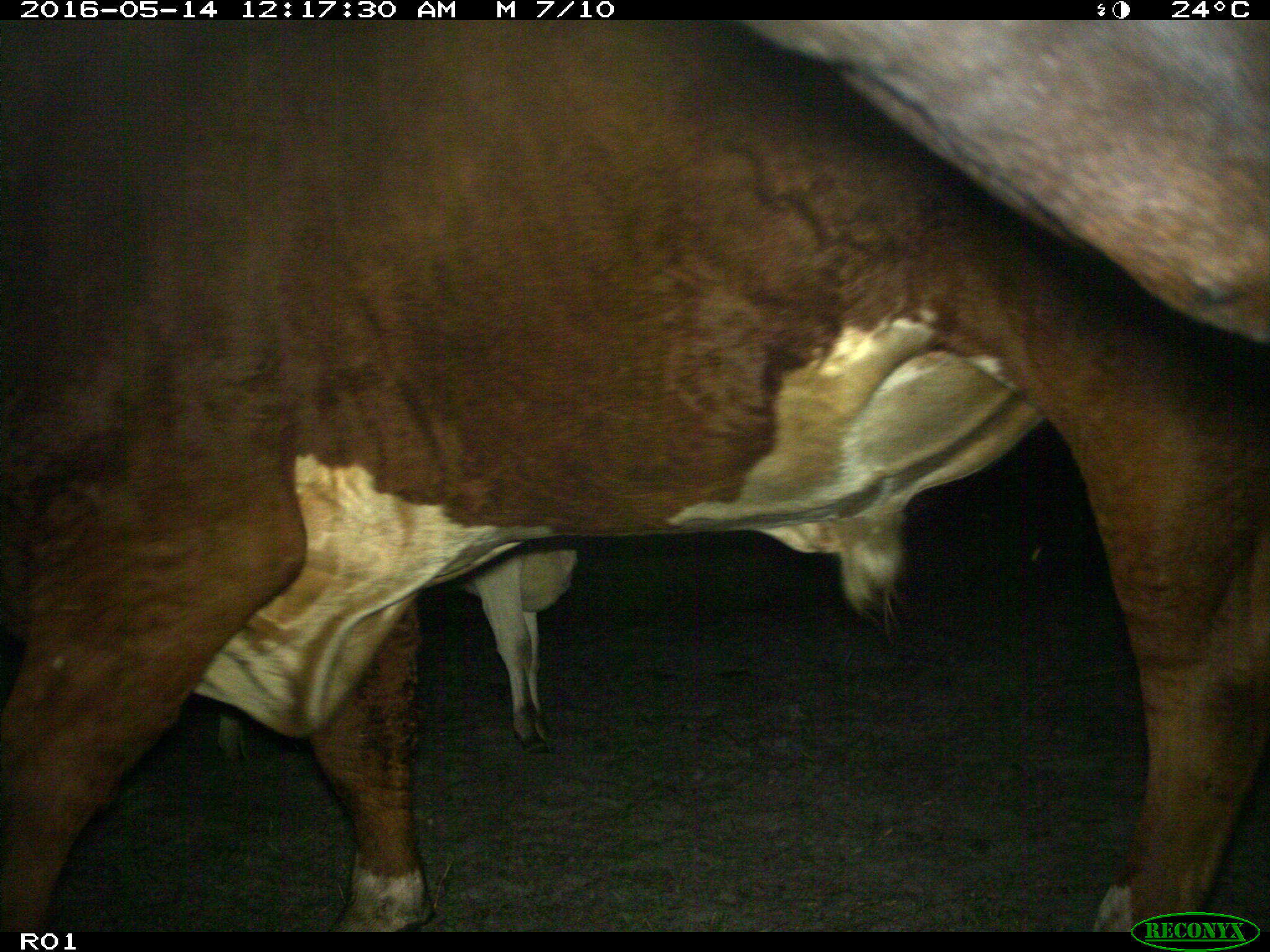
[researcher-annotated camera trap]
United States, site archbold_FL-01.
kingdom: Animalia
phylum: Chordata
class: Mammalia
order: Artiodactyla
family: Bovidae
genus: Bos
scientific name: Bos taurus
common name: domestic cow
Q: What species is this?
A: Bos taurus (domestic cow).